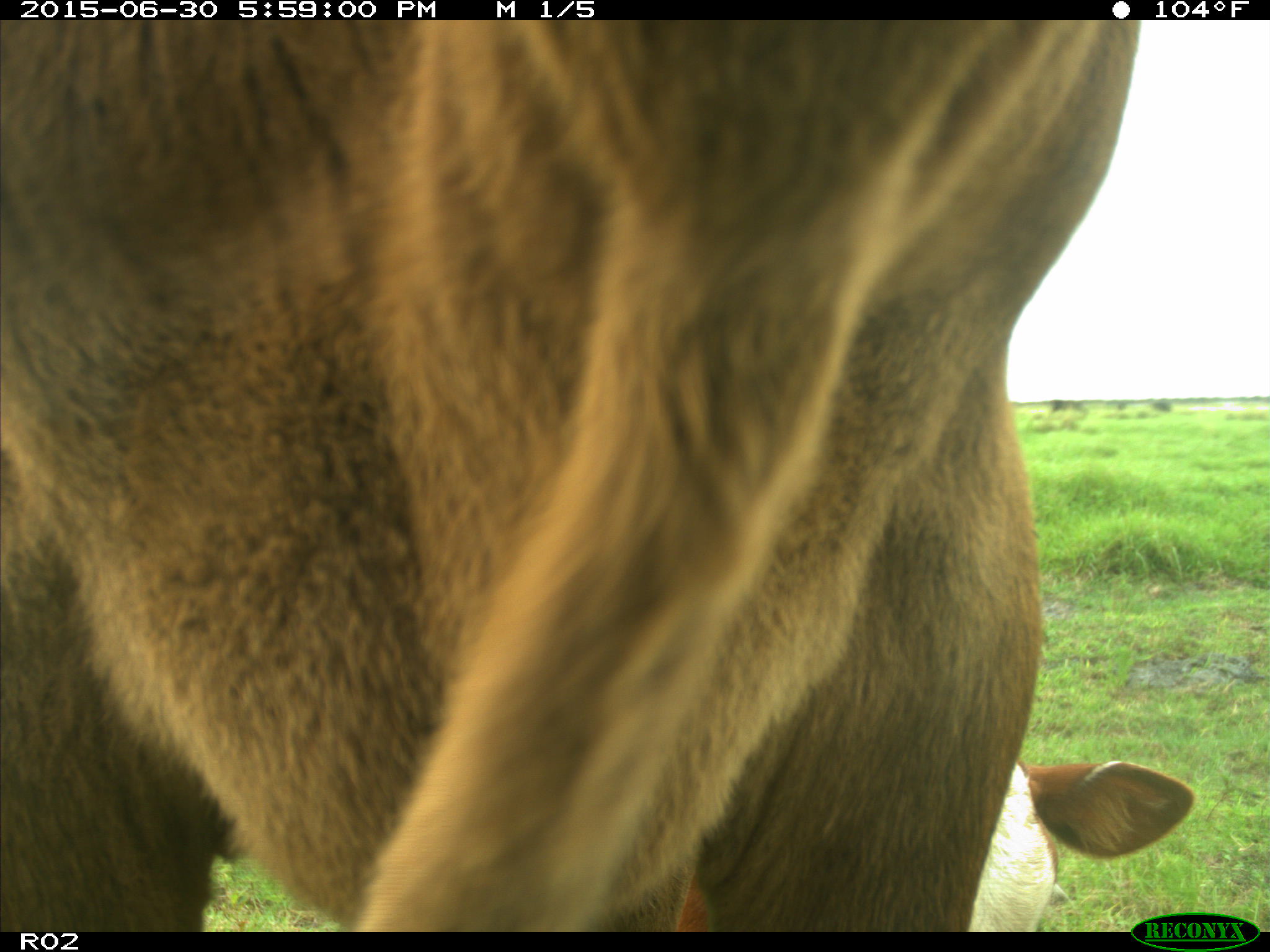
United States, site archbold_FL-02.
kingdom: Animalia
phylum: Chordata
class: Mammalia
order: Artiodactyla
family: Bovidae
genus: Bos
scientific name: Bos taurus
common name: domestic cow